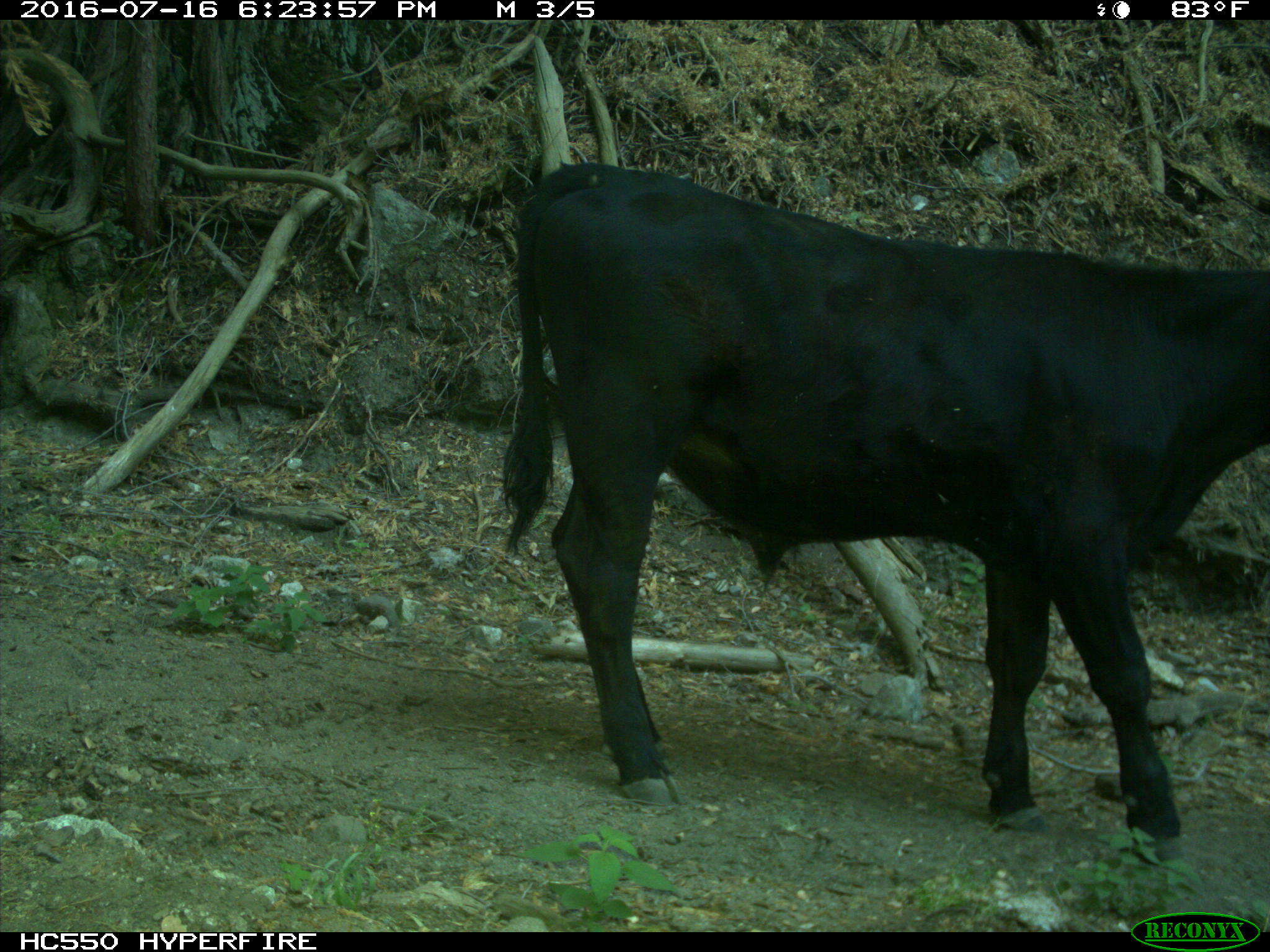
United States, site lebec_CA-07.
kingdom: Animalia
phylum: Chordata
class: Mammalia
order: Artiodactyla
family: Bovidae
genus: Bos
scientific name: Bos taurus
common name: domestic cow